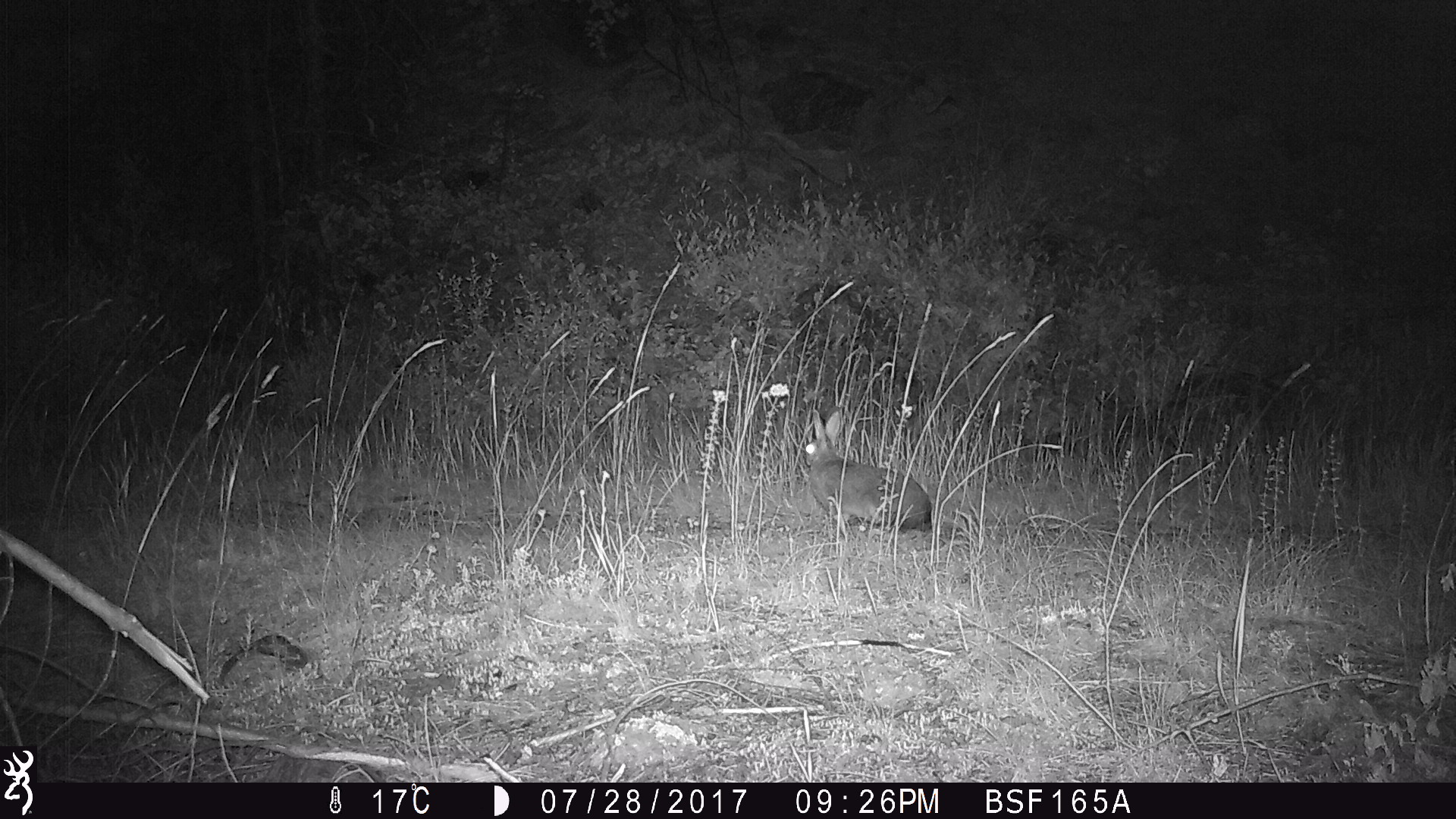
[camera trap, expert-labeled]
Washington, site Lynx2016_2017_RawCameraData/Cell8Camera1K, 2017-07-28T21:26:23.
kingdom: Animalia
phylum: Chordata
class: Mammalia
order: Lagomorpha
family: Leporidae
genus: Lepus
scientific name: Lepus americanus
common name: snowshoe hare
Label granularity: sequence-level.